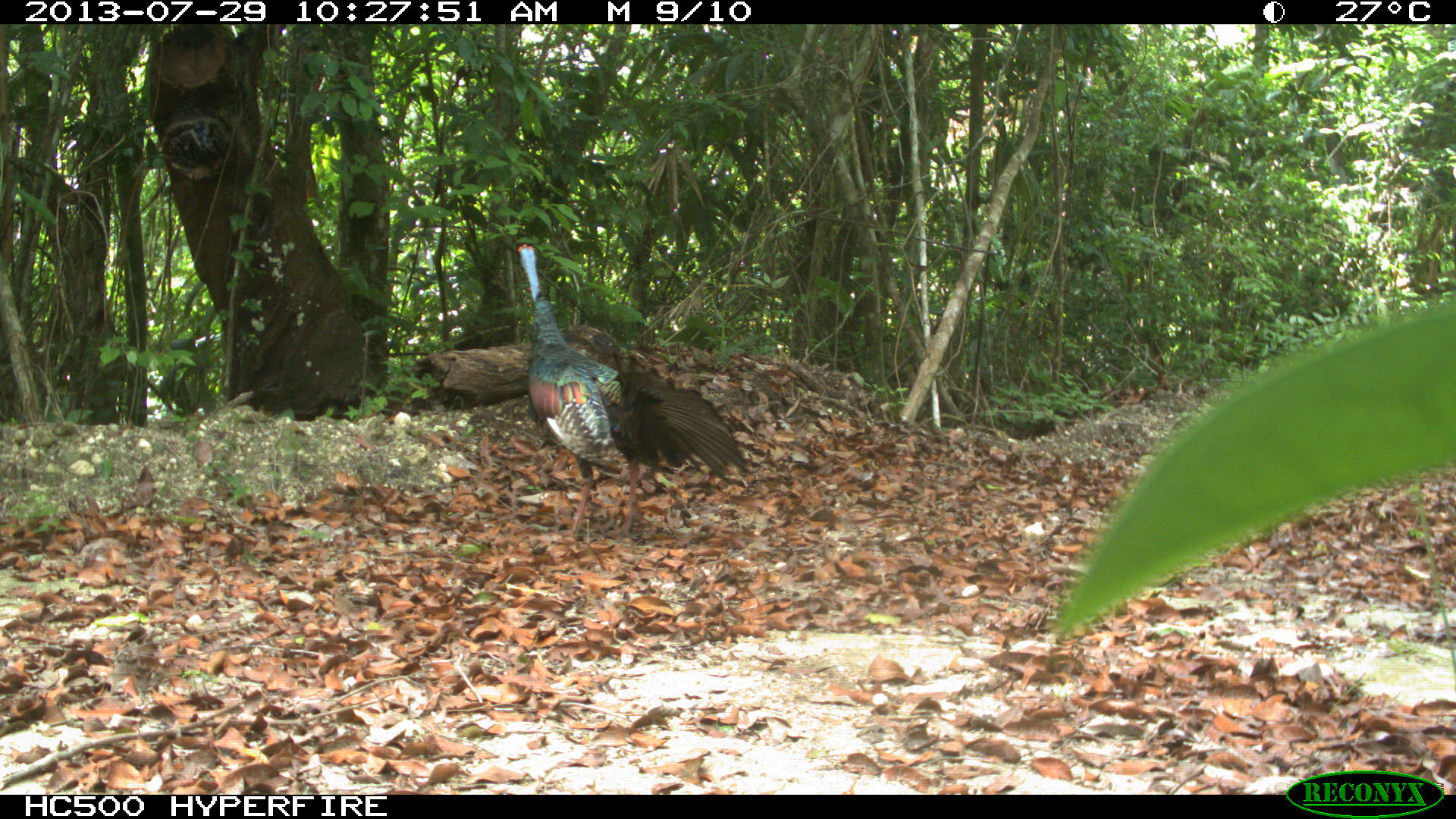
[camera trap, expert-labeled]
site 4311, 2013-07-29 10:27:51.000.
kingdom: Animalia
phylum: Chordata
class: Aves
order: Galliformes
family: Phasianidae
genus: Meleagris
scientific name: Meleagris ocellata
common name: ocellated turkey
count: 2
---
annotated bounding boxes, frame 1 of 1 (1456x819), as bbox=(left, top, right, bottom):
meleagris ocellata: bbox=(514, 241, 754, 542)